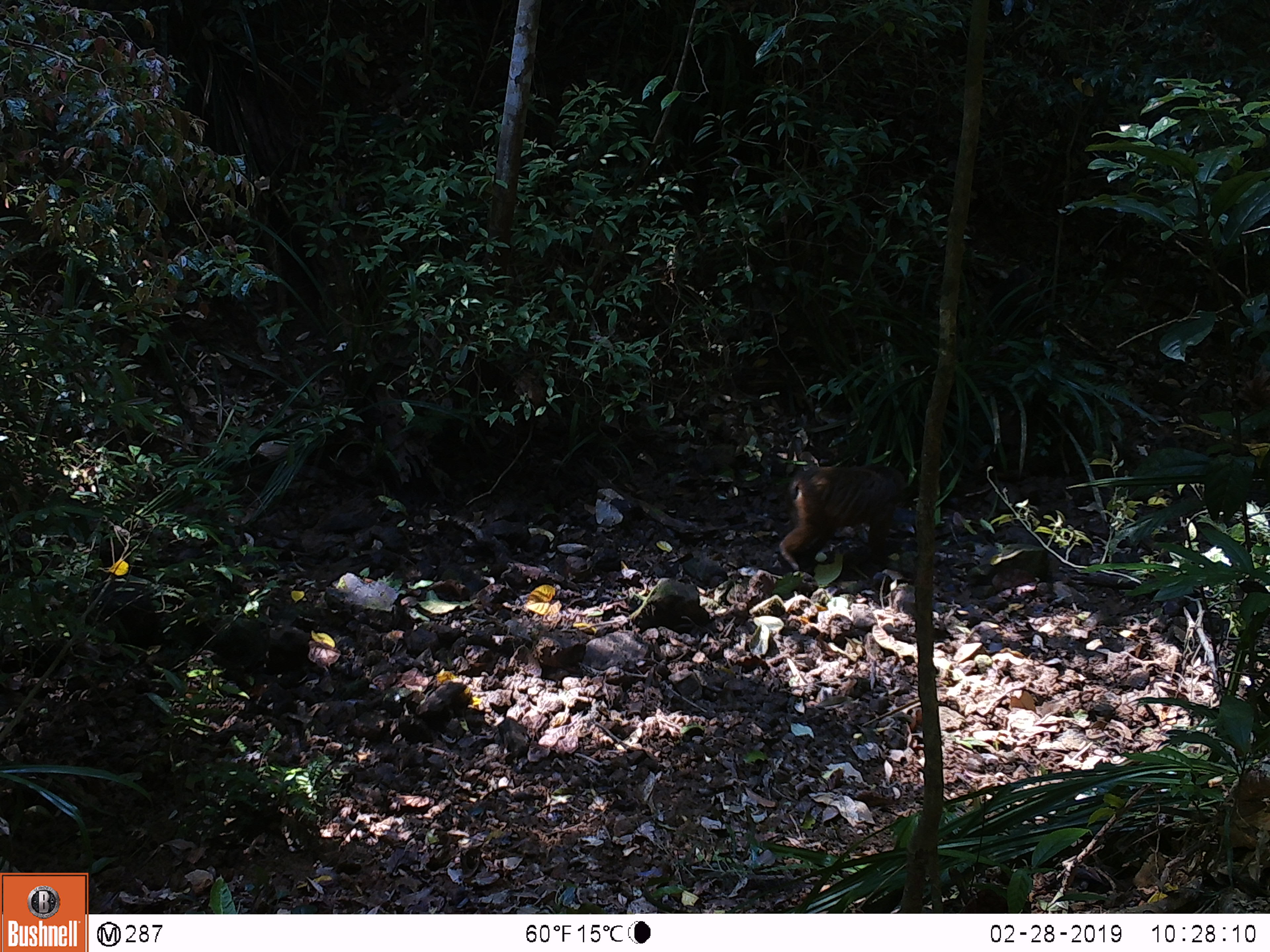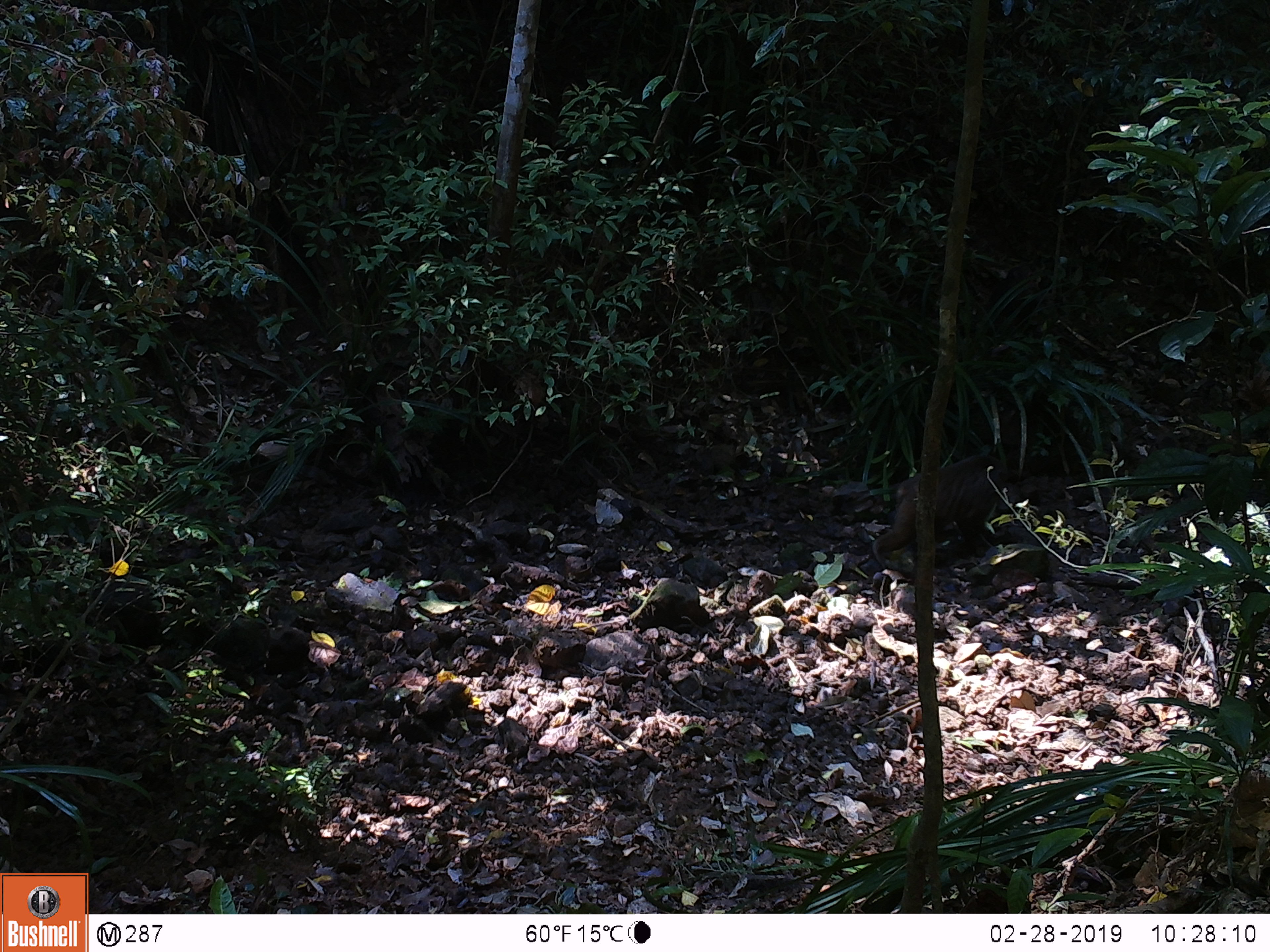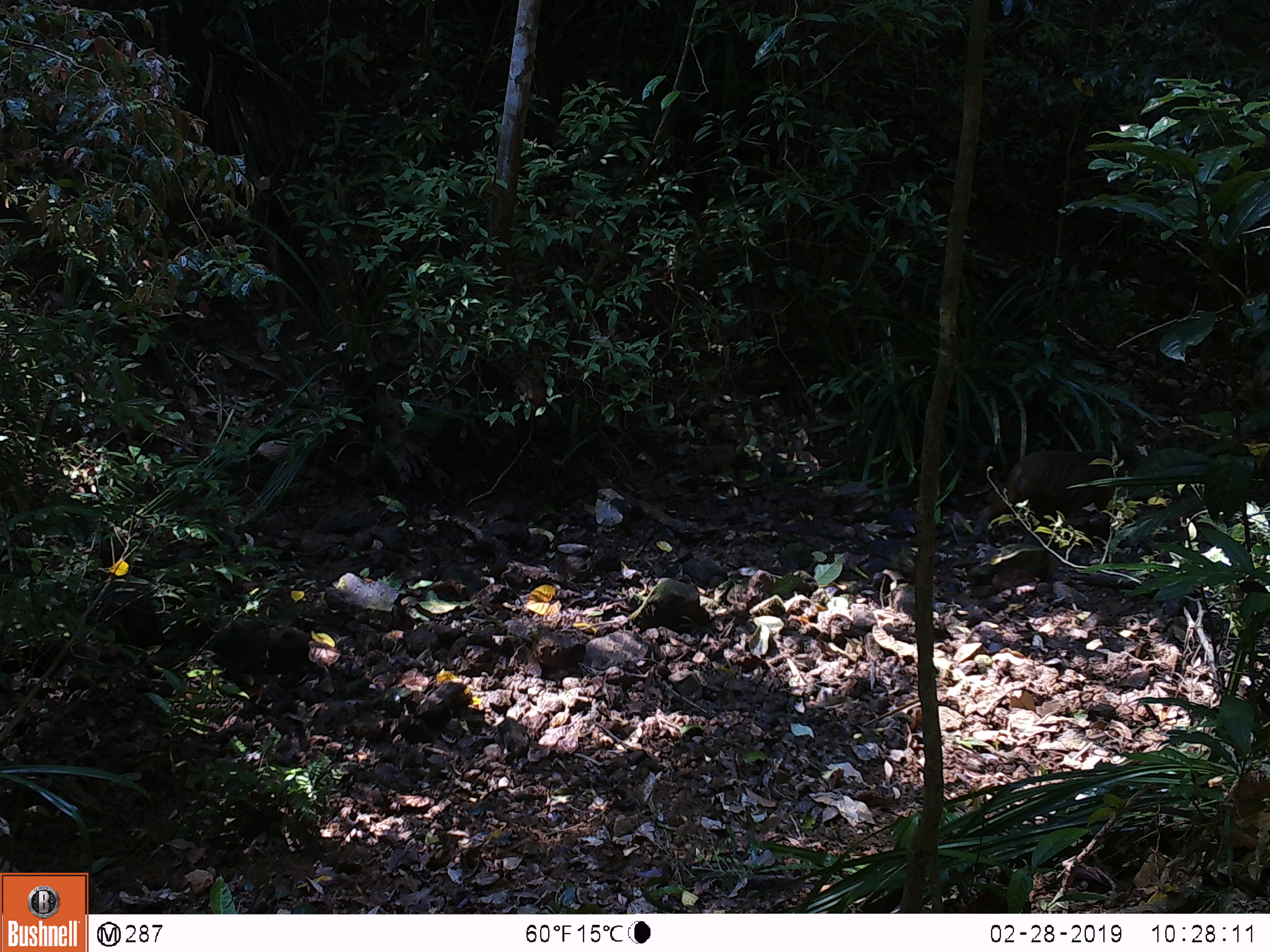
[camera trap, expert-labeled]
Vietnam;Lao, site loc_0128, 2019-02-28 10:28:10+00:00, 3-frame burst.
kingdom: Animalia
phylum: Chordata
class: Mammalia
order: Primates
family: Cercopithecidae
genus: Macaca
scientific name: Macaca arctoides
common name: stump-tailed macaque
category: stump tailed macaque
Stump tailed macaque (stump-tailed macaque) (Macaca arctoides). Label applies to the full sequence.